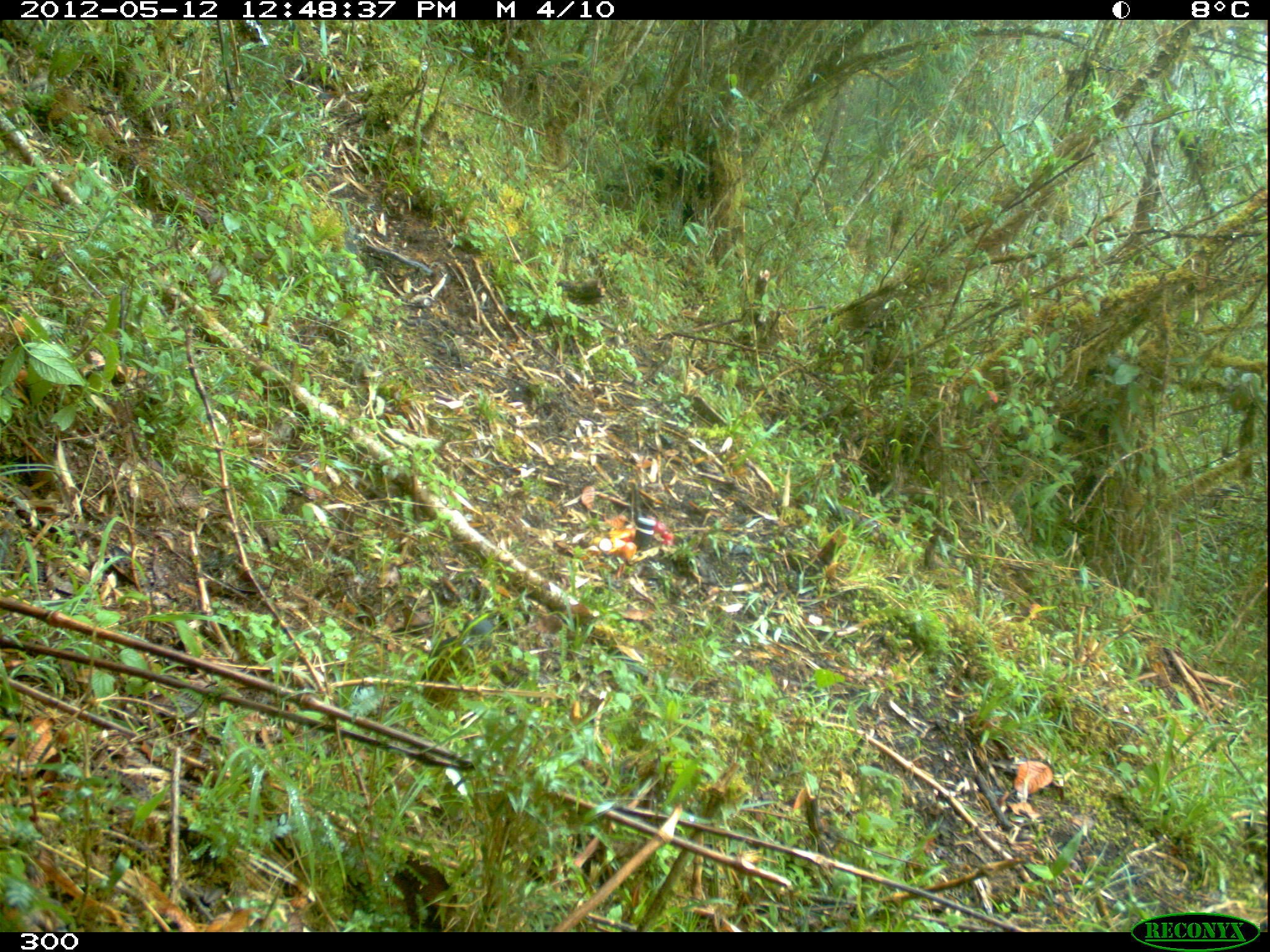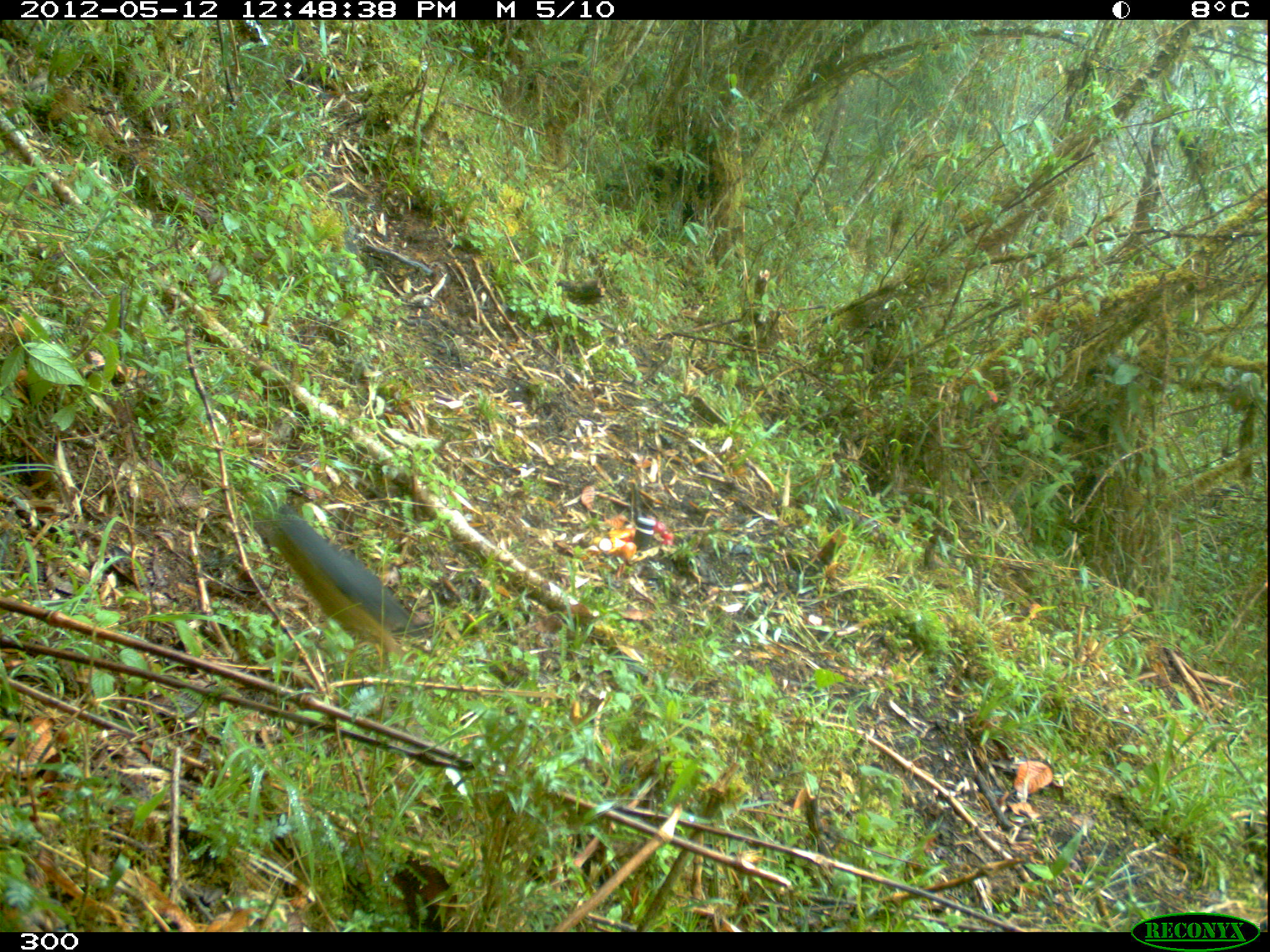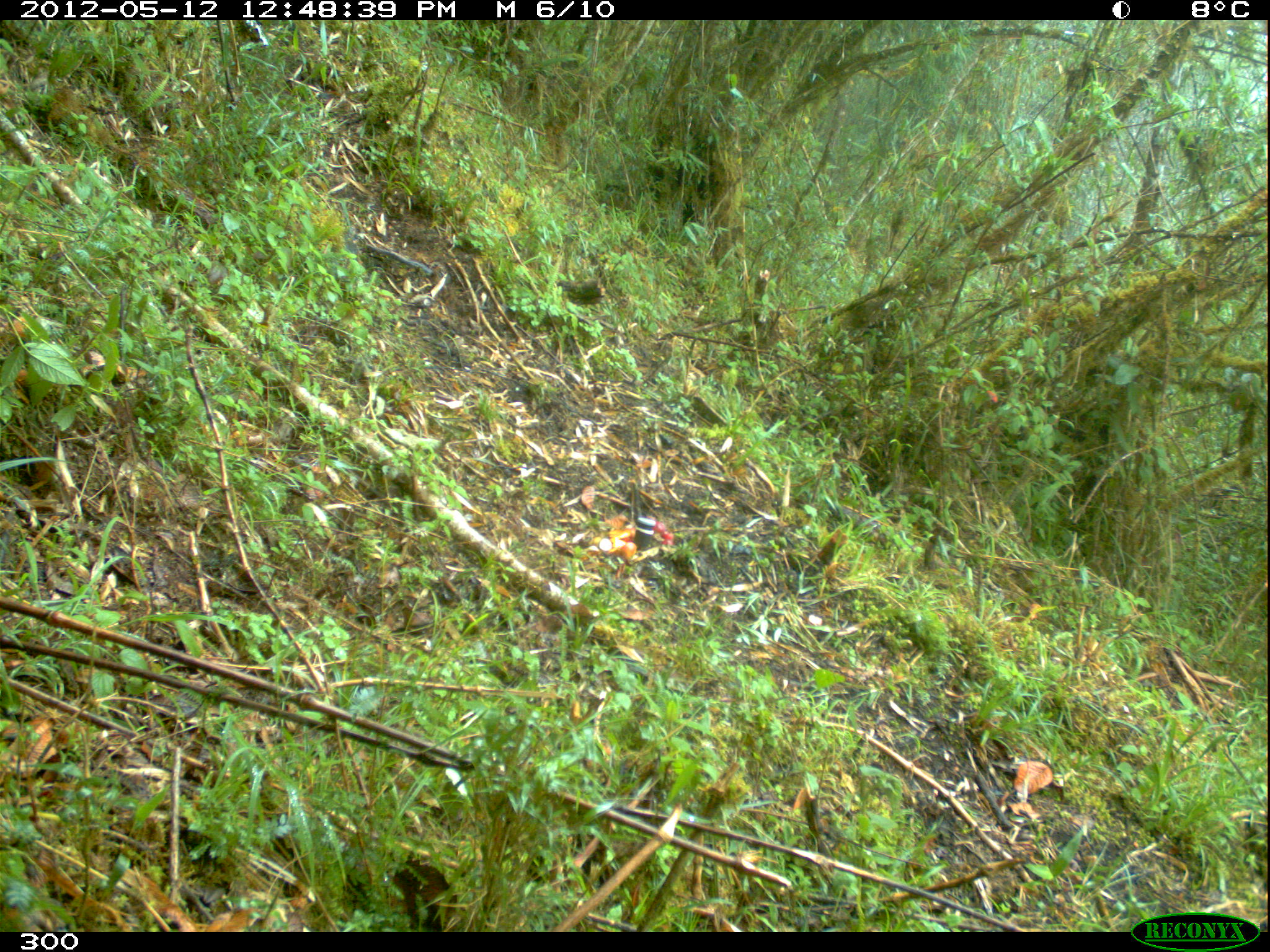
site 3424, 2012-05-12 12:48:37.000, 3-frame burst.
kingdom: Animalia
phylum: Chordata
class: Aves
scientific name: Aves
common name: bird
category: unknown bird